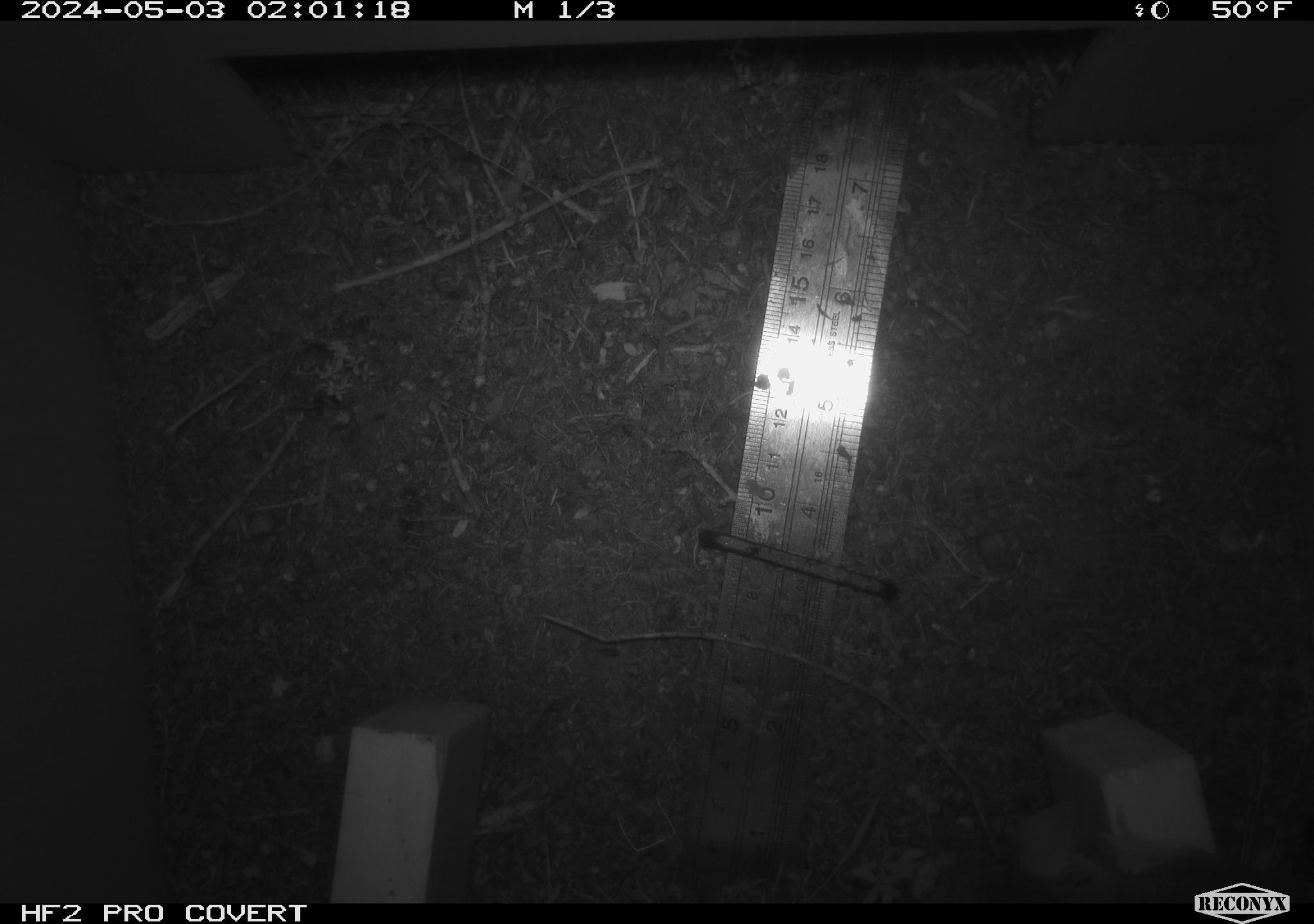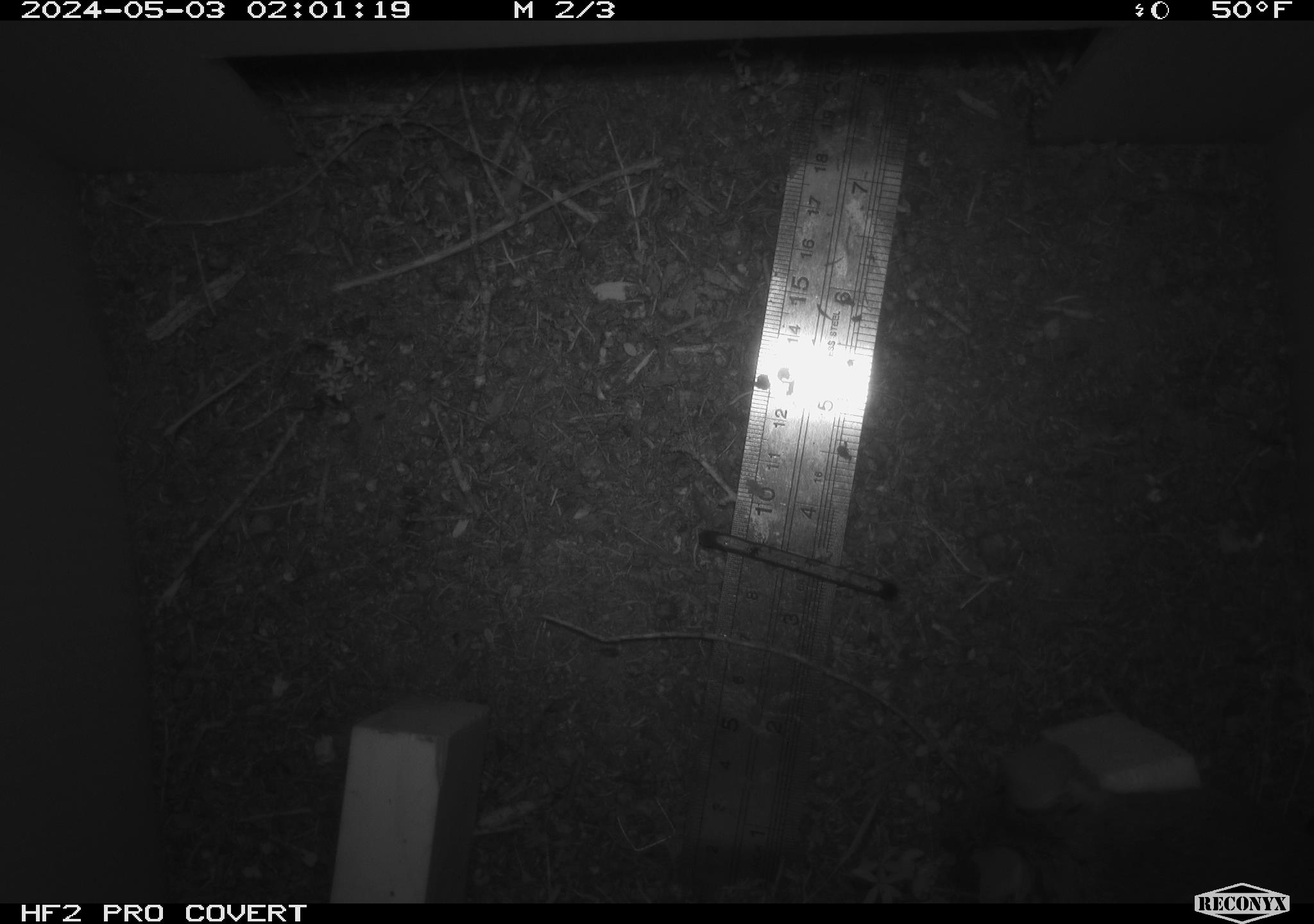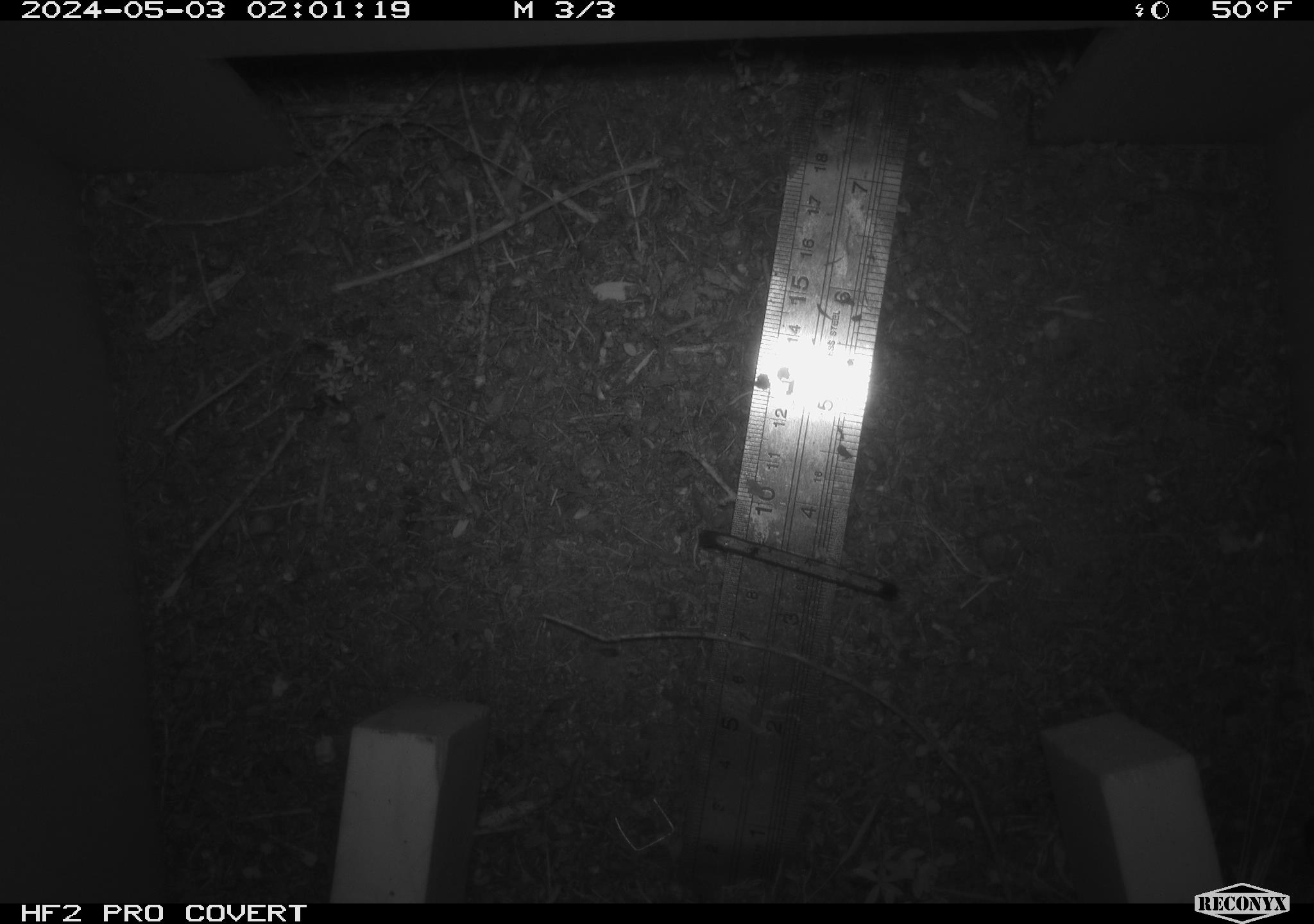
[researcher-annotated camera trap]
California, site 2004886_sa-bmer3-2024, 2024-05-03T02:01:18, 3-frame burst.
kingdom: Animalia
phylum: Chordata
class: Mammalia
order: Rodentia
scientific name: Rodentia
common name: mouse species